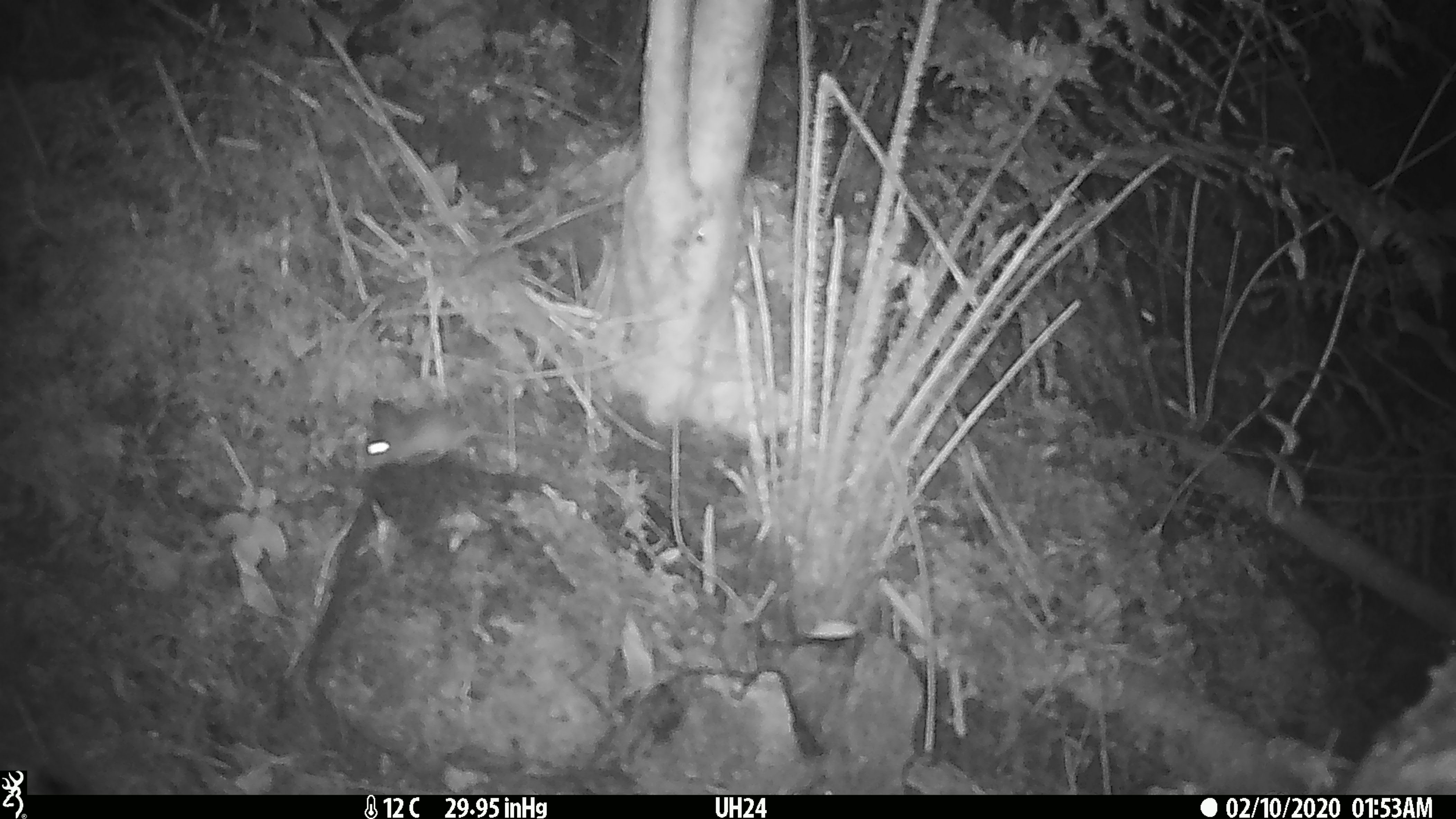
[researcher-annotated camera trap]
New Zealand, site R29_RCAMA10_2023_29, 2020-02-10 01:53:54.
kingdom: Animalia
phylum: Chordata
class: Mammalia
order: Rodentia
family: Muridae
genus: Mus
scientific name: Mus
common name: mouse